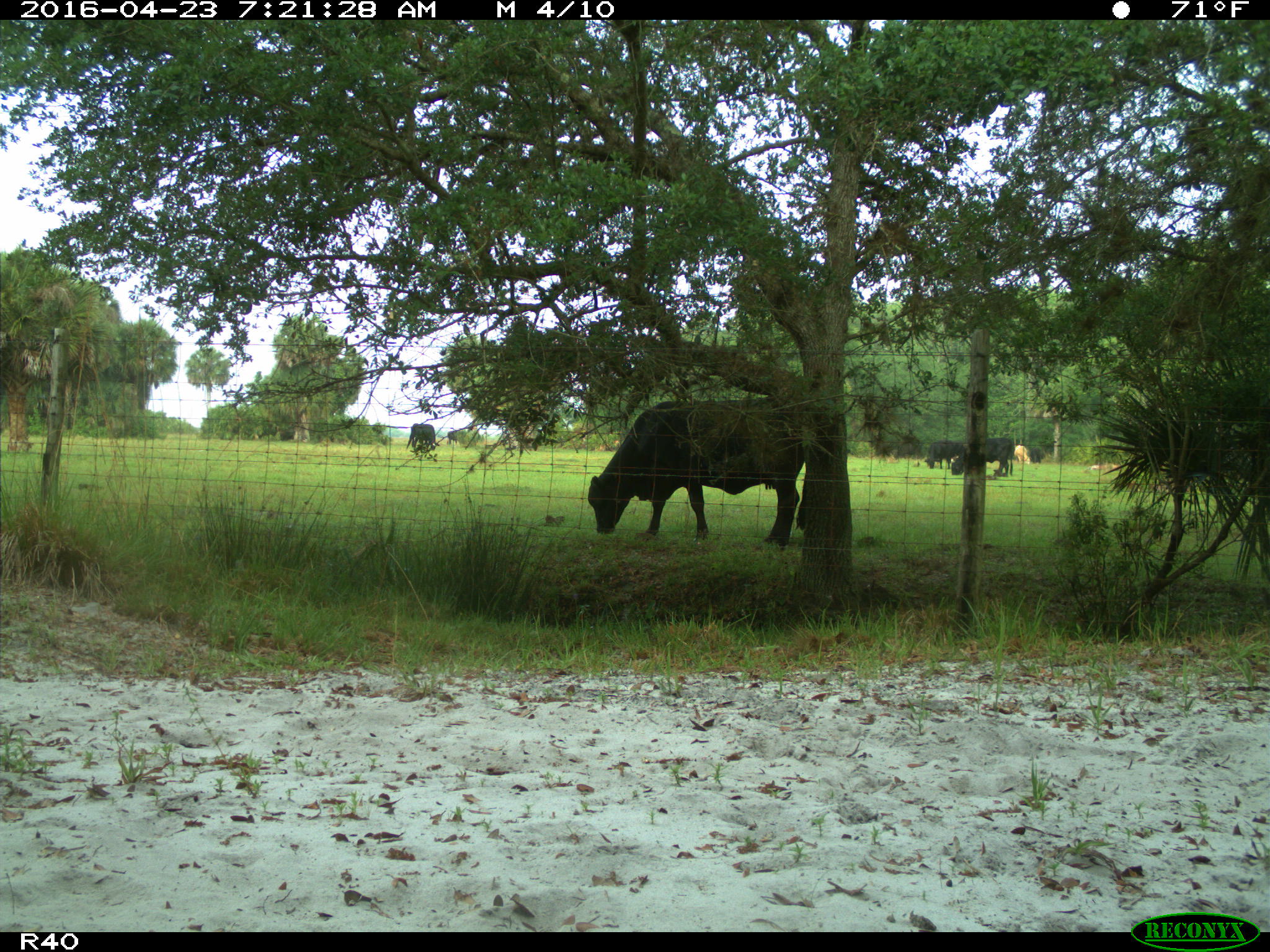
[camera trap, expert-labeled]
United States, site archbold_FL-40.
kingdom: Animalia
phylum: Chordata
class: Mammalia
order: Artiodactyla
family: Bovidae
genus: Bos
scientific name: Bos taurus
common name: domestic cow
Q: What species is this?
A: Bos taurus (domestic cow).